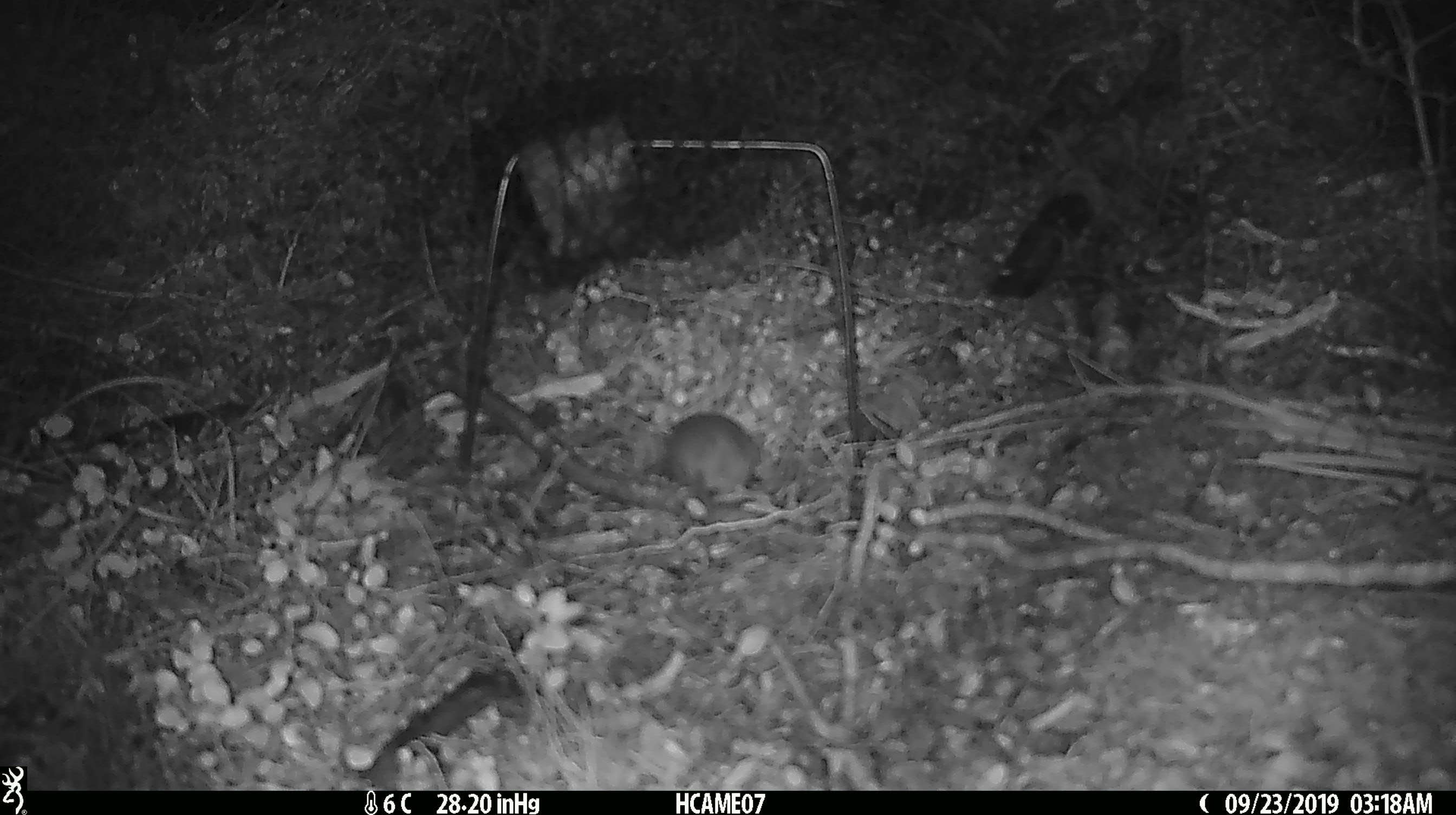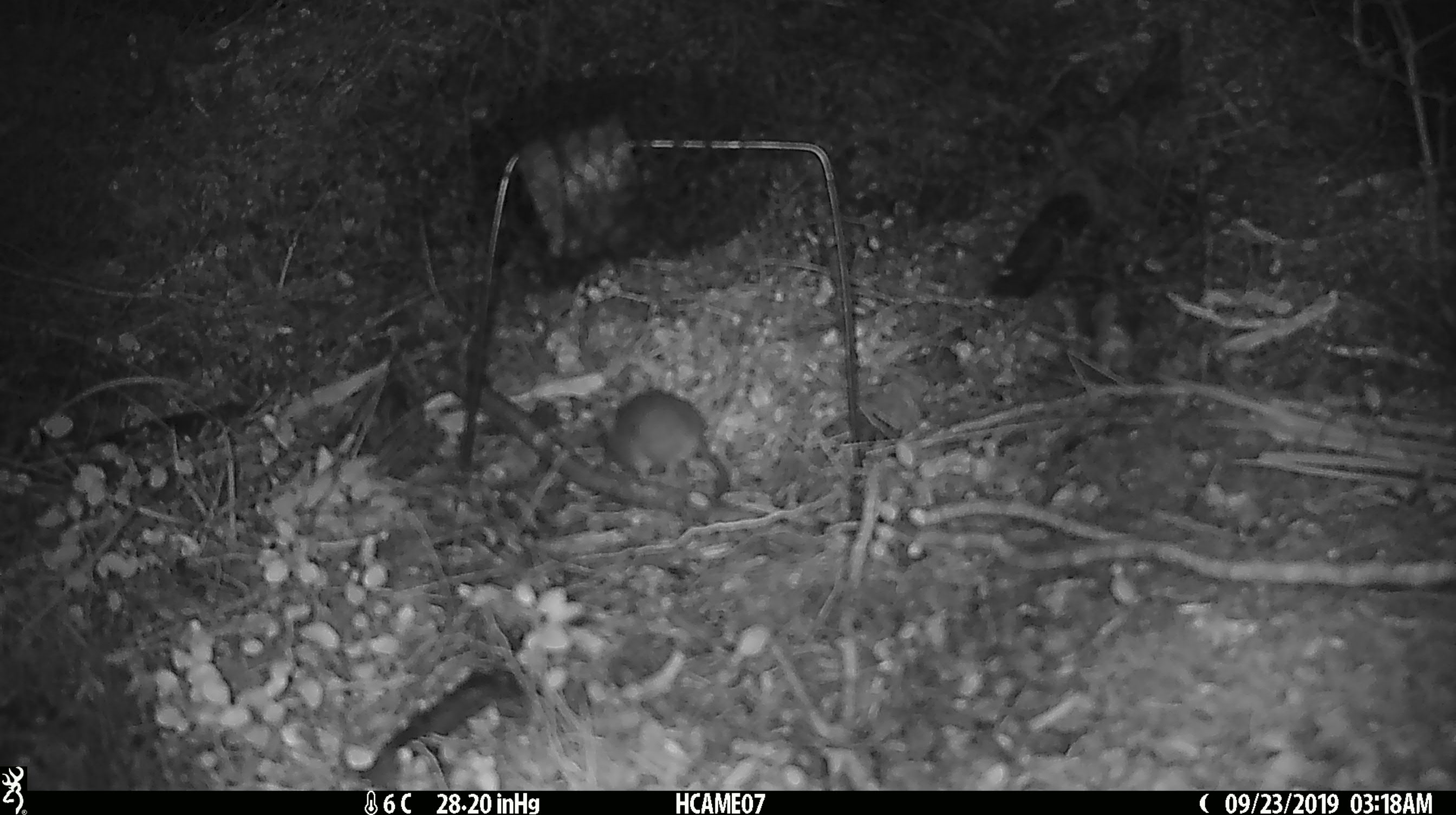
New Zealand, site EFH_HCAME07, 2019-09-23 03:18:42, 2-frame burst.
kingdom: Animalia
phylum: Chordata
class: Mammalia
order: Rodentia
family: Muridae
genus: Mus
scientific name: Mus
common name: mouse